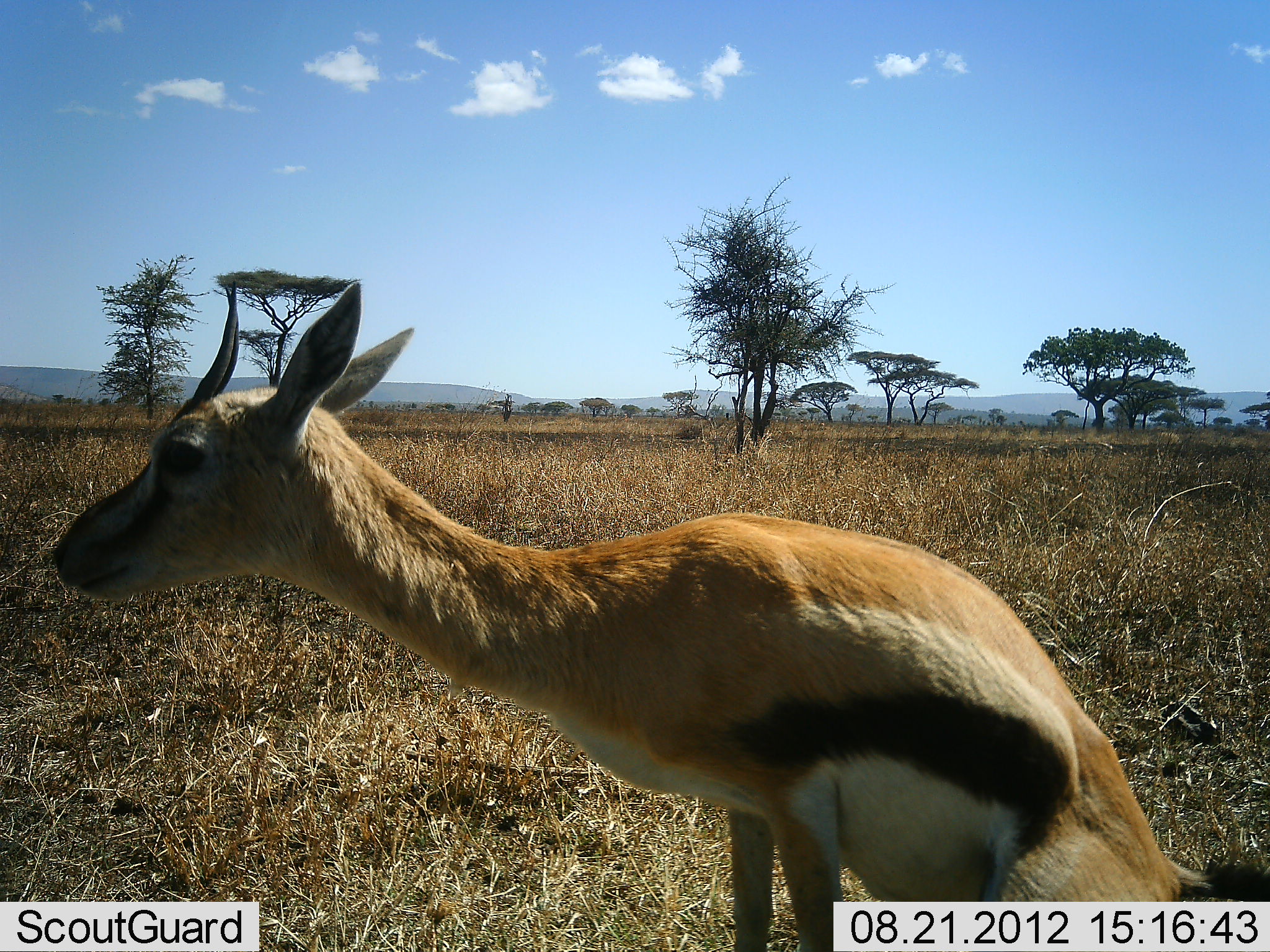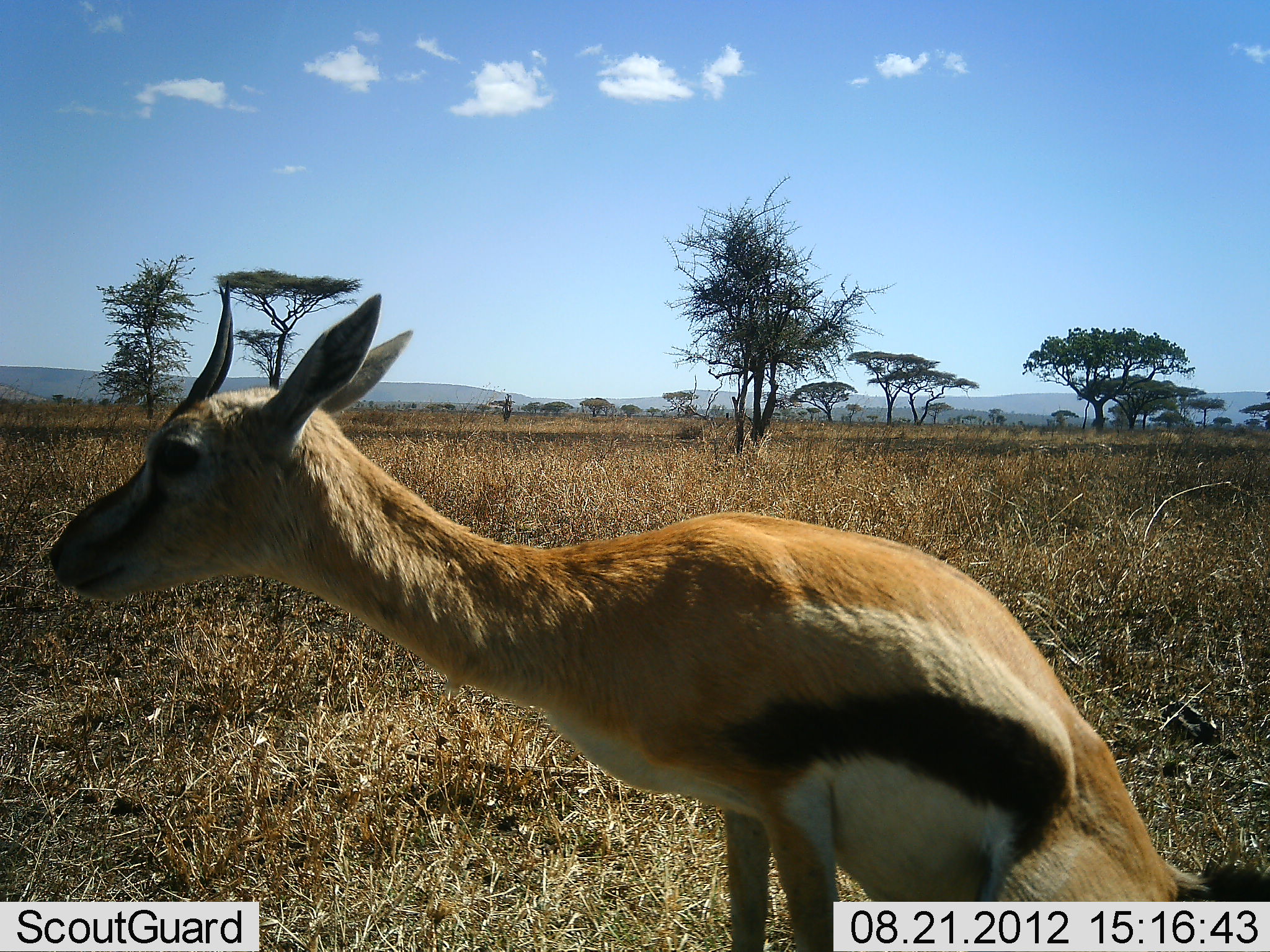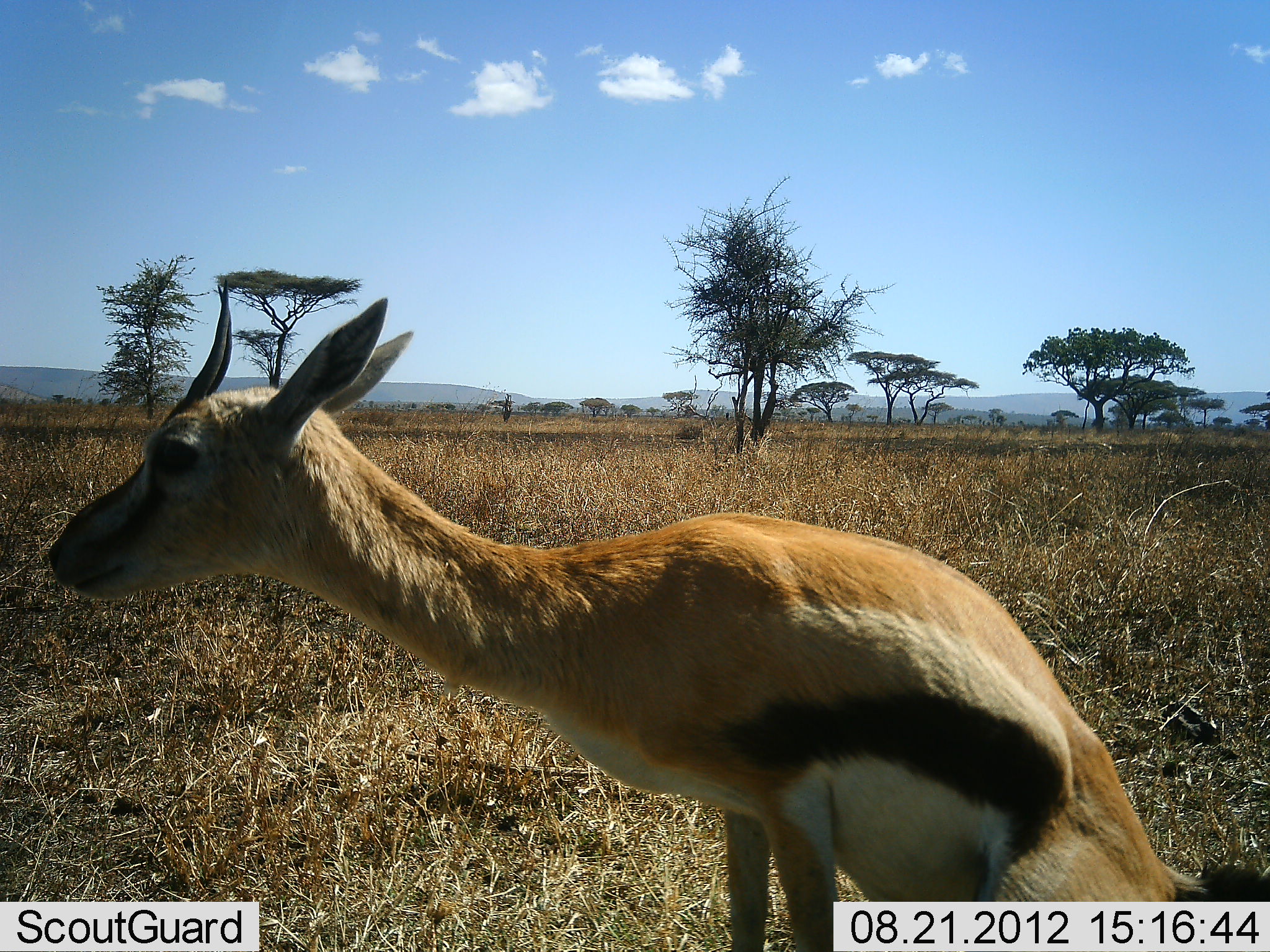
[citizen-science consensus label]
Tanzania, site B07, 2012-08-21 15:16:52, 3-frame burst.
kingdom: Animalia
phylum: Chordata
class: Mammalia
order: Artiodactyla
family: Bovidae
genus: Eudorcas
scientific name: Eudorcas thomsonii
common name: thomson's gazelle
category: gazellethomsons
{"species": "gazellethomsons (thomson's gazelle) (Eudorcas thomsonii)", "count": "1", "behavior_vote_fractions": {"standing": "40%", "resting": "50%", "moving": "10%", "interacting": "0%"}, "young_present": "10%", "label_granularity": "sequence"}